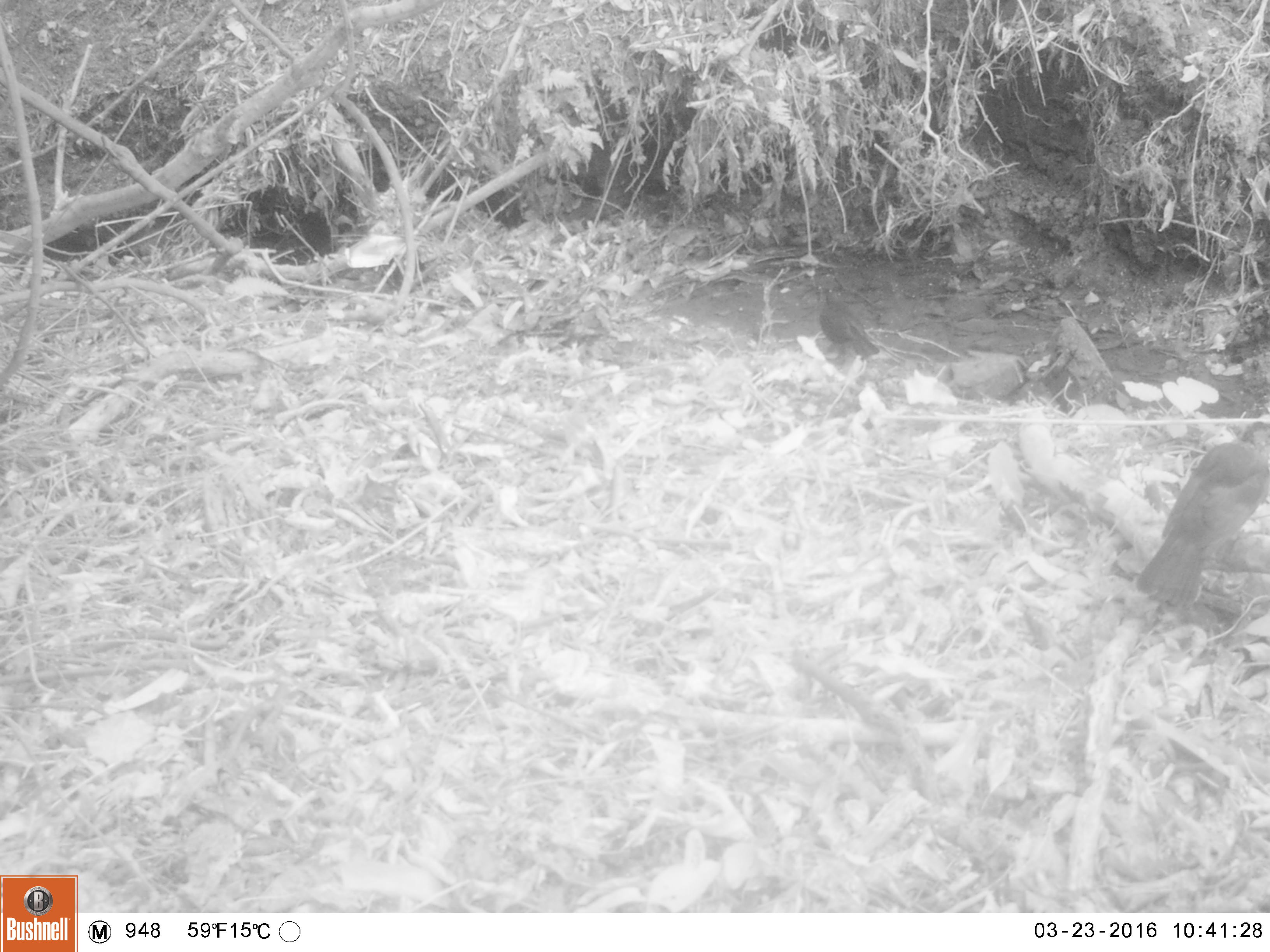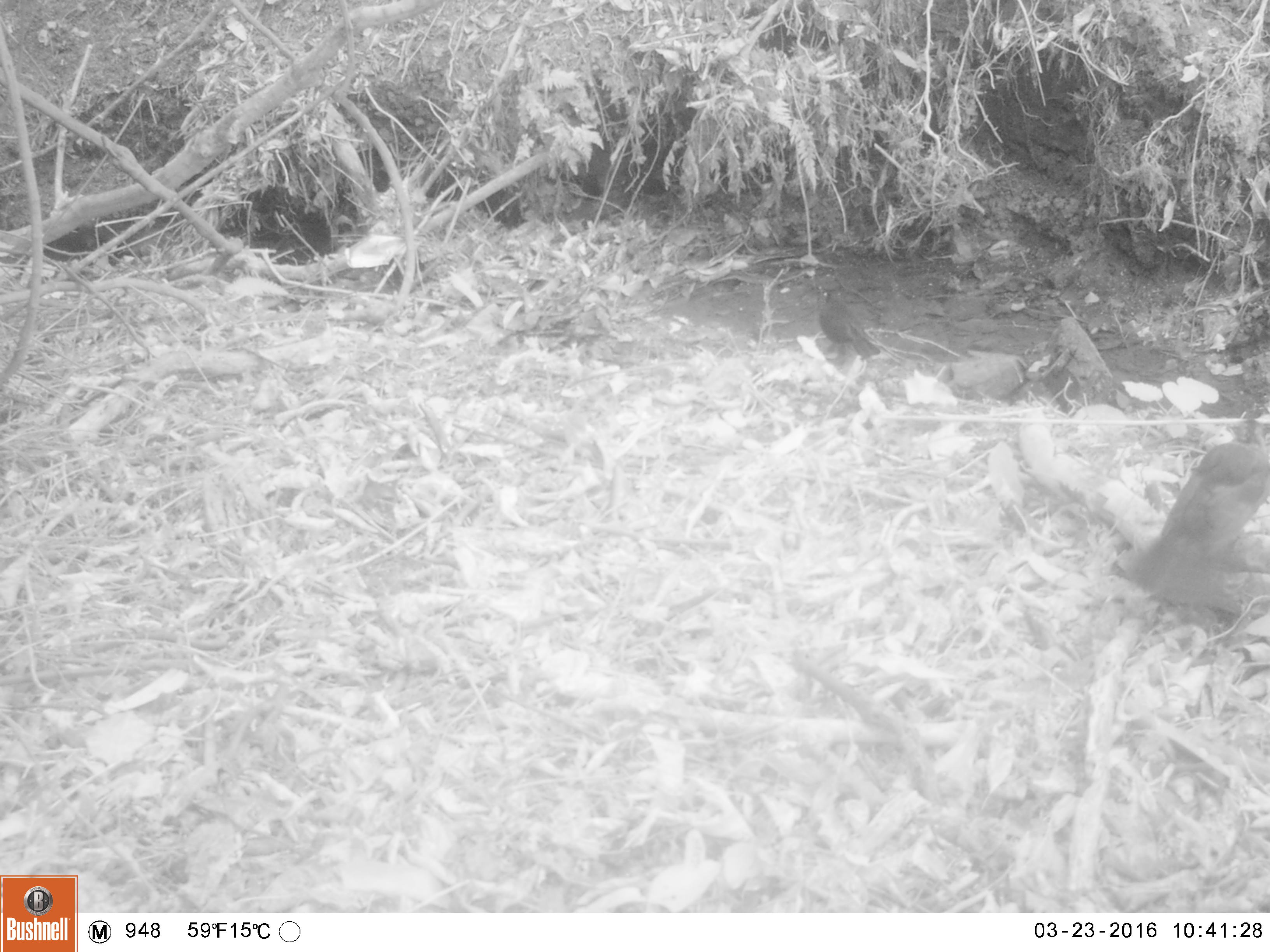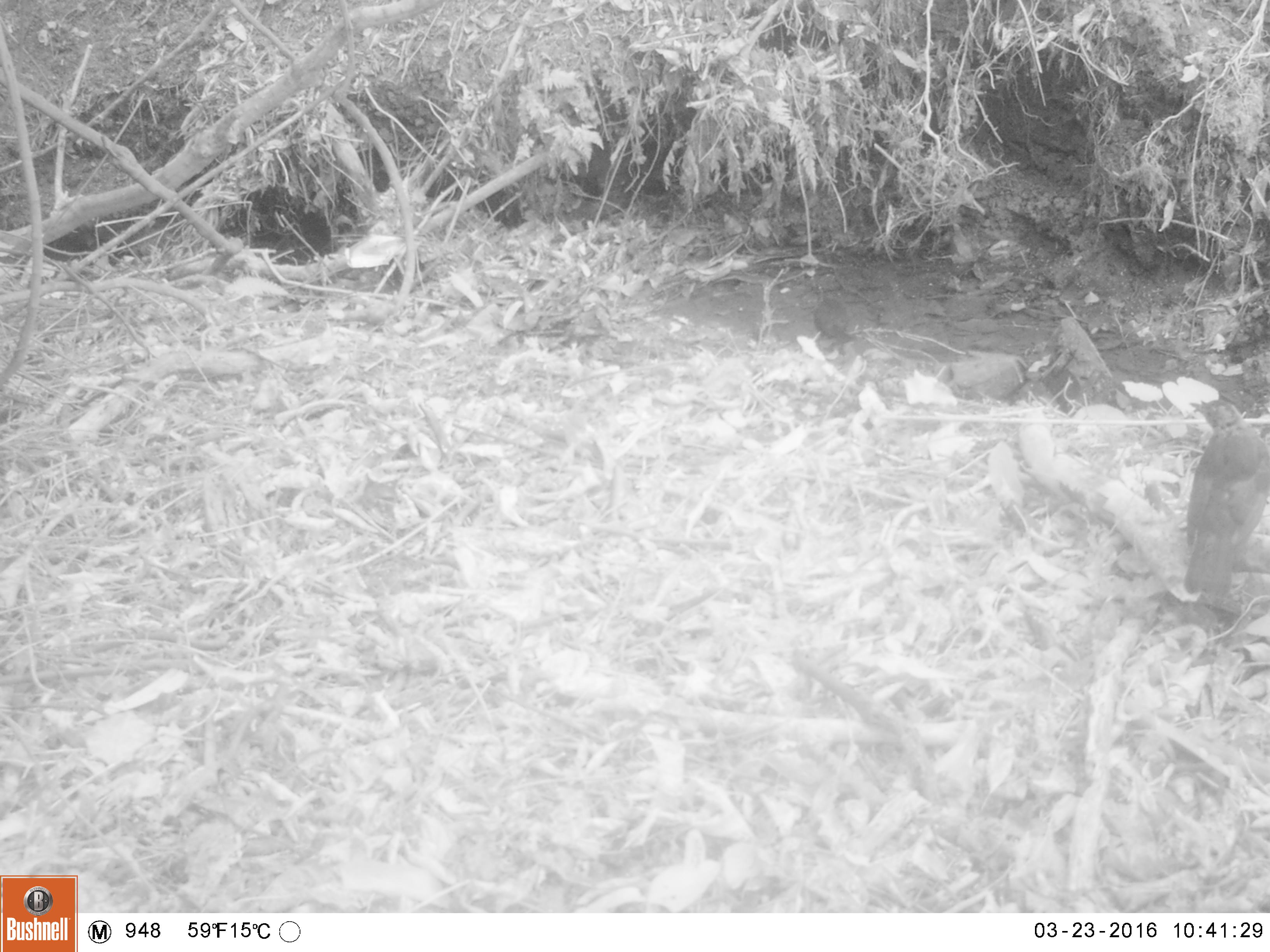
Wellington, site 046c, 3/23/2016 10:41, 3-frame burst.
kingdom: Animalia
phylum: Chordata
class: Aves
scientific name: Aves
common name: bird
Bird (Aves).